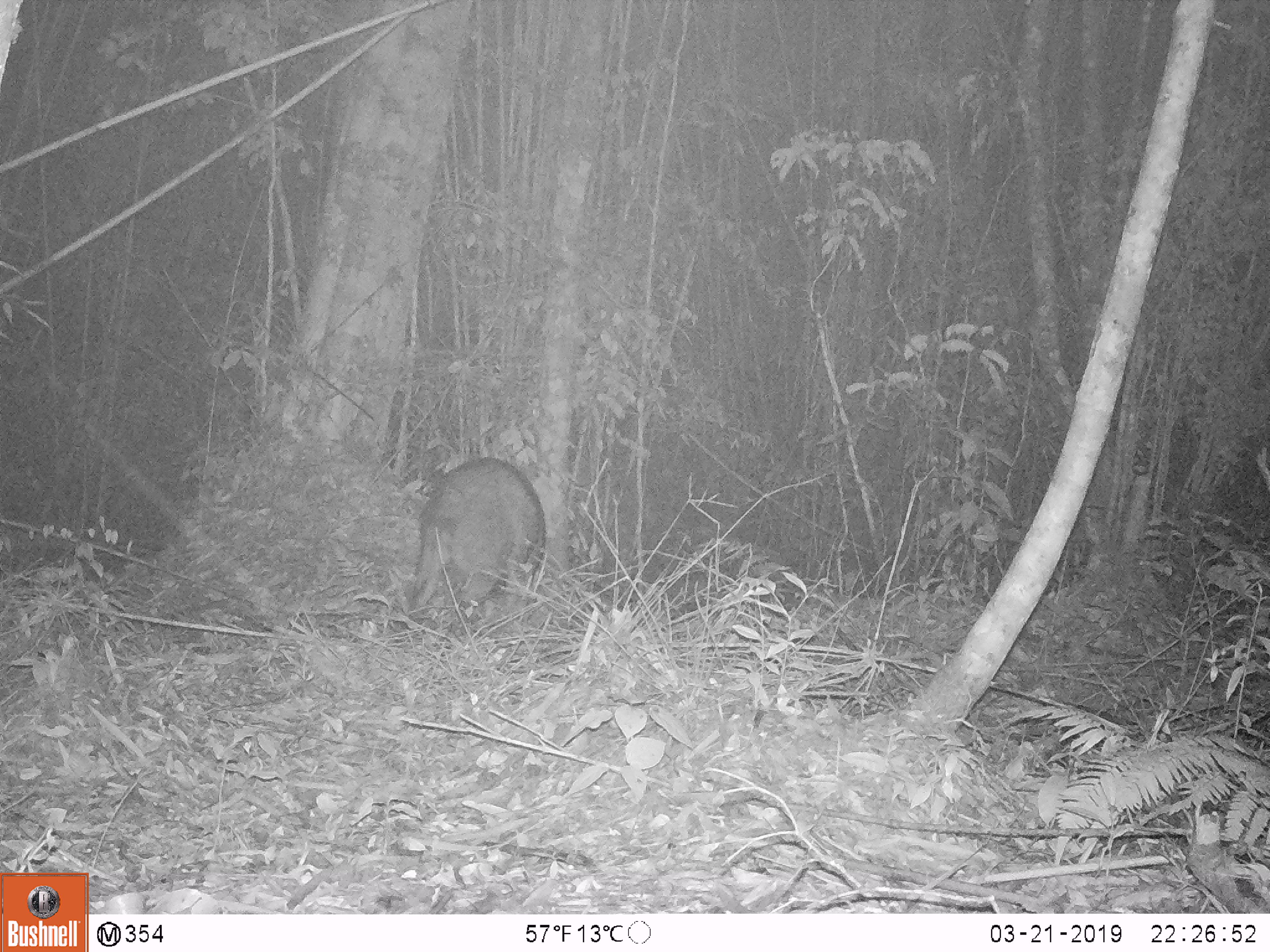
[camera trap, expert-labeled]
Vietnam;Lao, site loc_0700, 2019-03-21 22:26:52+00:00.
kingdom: Animalia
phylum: Chordata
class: Mammalia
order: Artiodactyla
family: Suidae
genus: Sus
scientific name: Sus scrofa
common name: eurasian wild pig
Eurasian wild pig (Sus scrofa). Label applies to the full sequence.